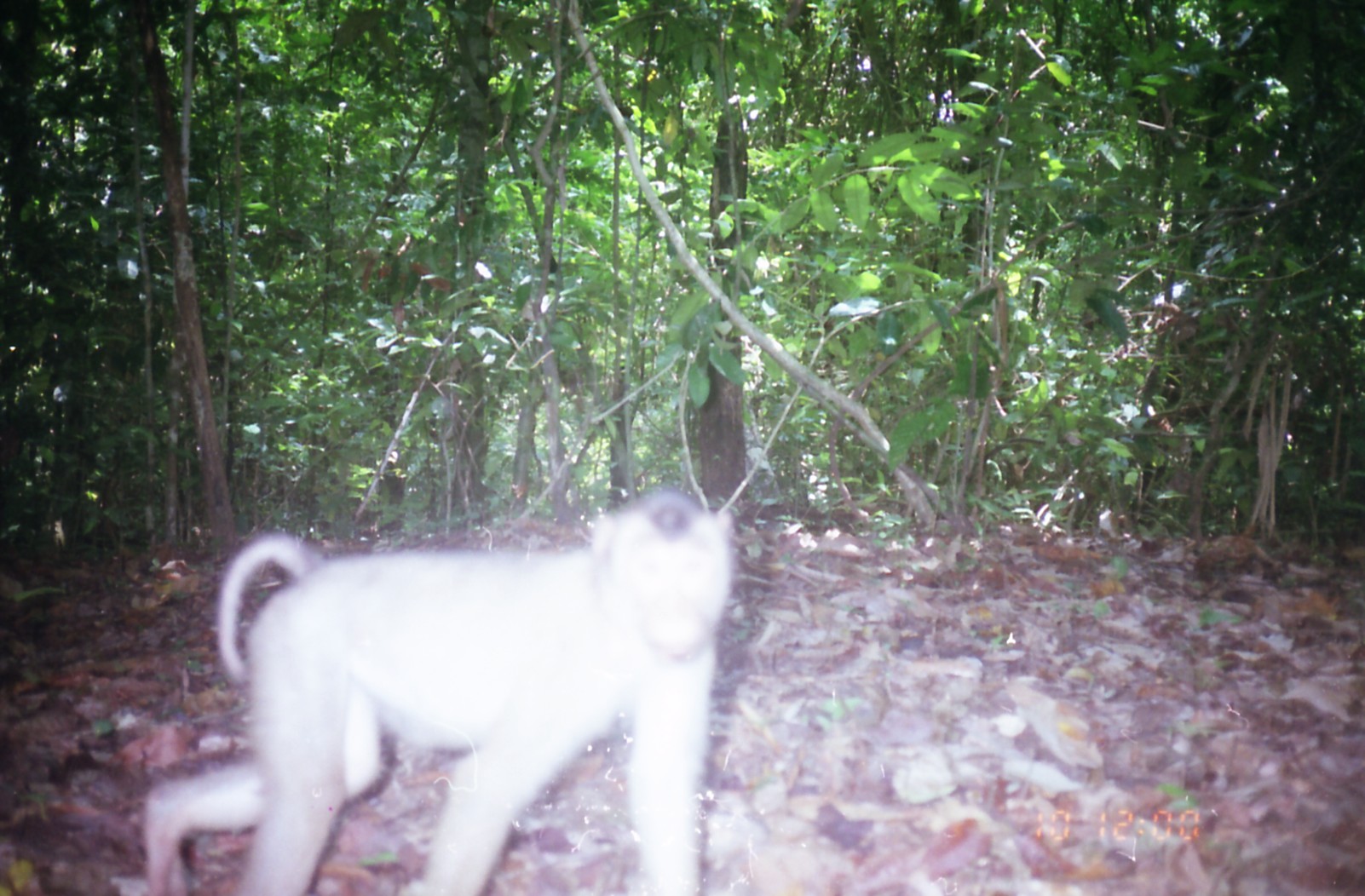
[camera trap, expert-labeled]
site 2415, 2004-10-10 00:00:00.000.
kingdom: Animalia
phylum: Chordata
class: Mammalia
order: Primates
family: Cercopithecidae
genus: Macaca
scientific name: Macaca nemestrina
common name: southern pig-tailed macaque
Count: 1.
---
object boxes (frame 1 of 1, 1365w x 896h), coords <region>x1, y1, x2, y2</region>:
macaca nemestrina: <region>143, 488, 734, 896</region>